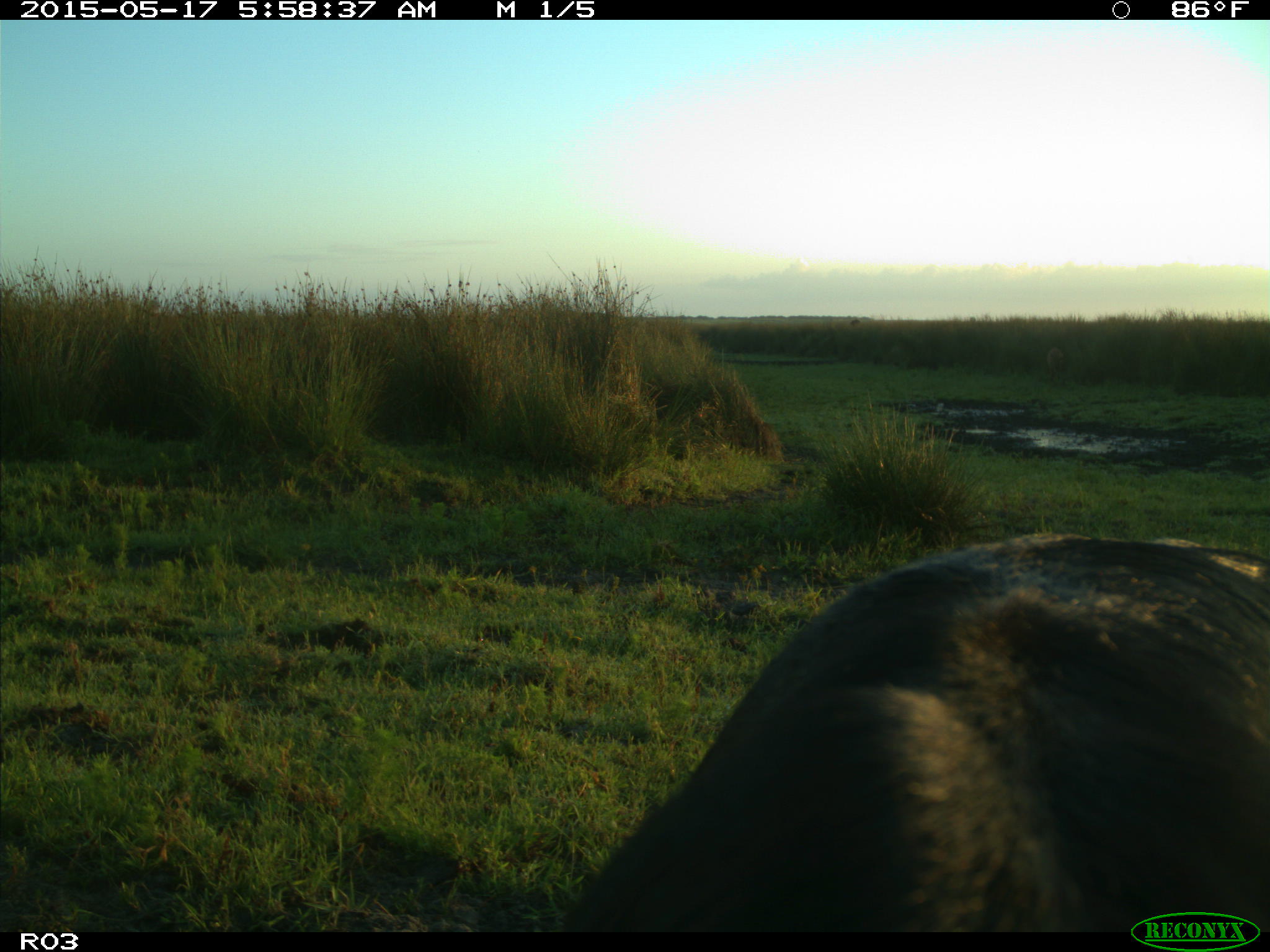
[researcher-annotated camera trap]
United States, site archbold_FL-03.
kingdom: Animalia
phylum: Chordata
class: Mammalia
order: Artiodactyla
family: Bovidae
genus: Bos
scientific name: Bos taurus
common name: domestic cow